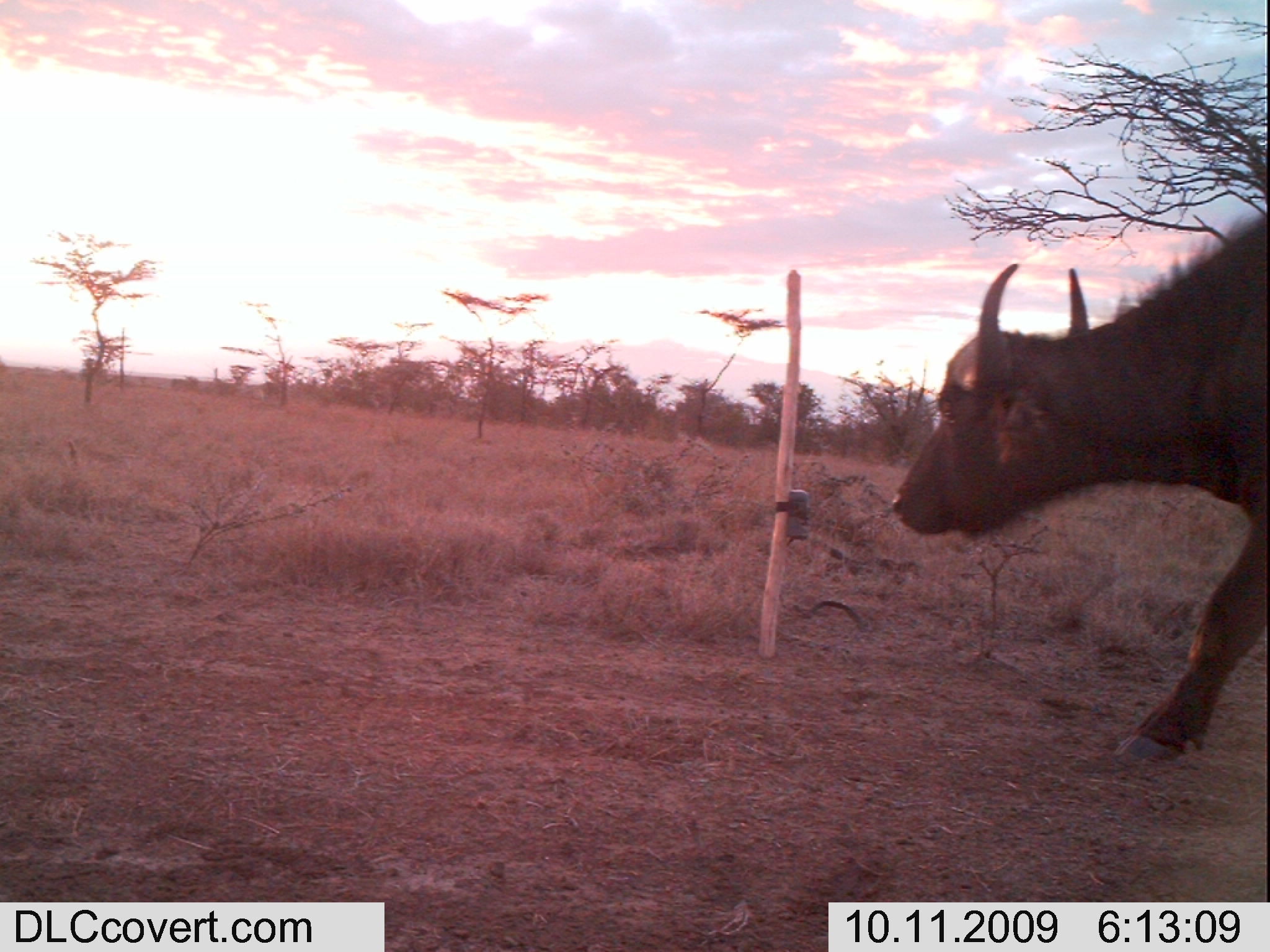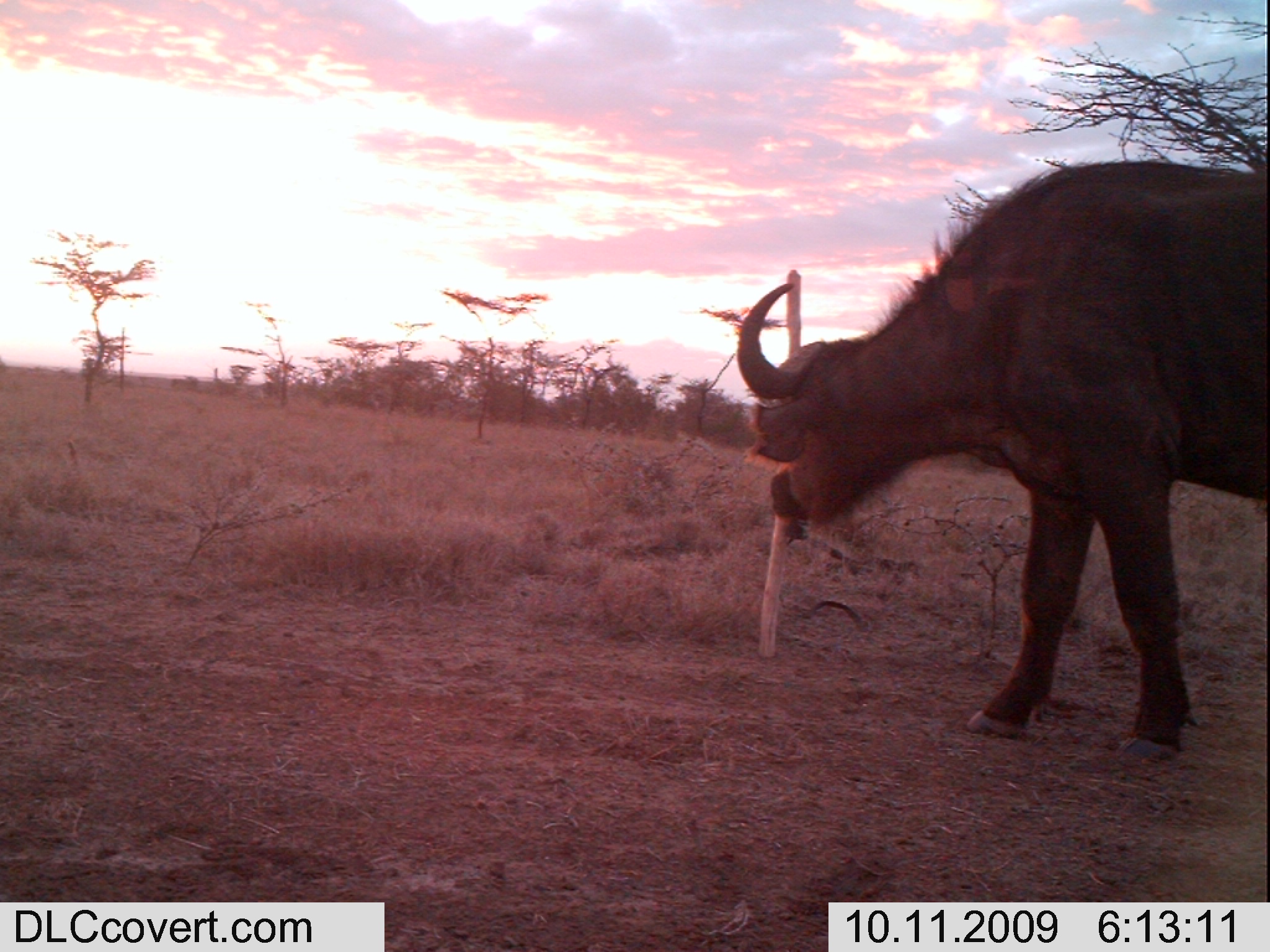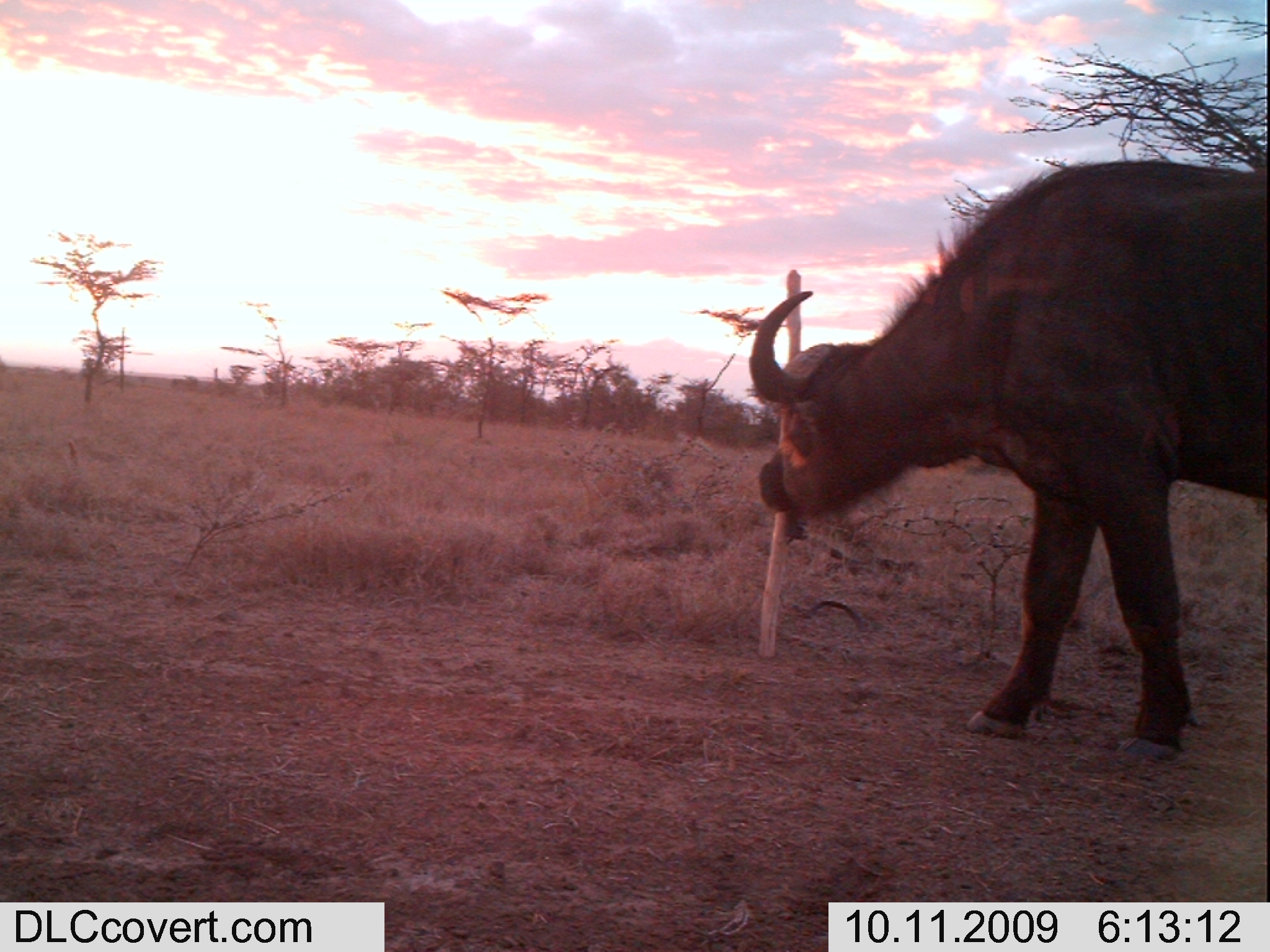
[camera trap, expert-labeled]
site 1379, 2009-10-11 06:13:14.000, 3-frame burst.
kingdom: Animalia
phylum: Chordata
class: Mammalia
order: Artiodactyla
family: Bovidae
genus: Syncerus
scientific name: Syncerus caffer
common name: african buffalo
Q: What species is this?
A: Syncerus caffer (african buffalo).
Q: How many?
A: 1.